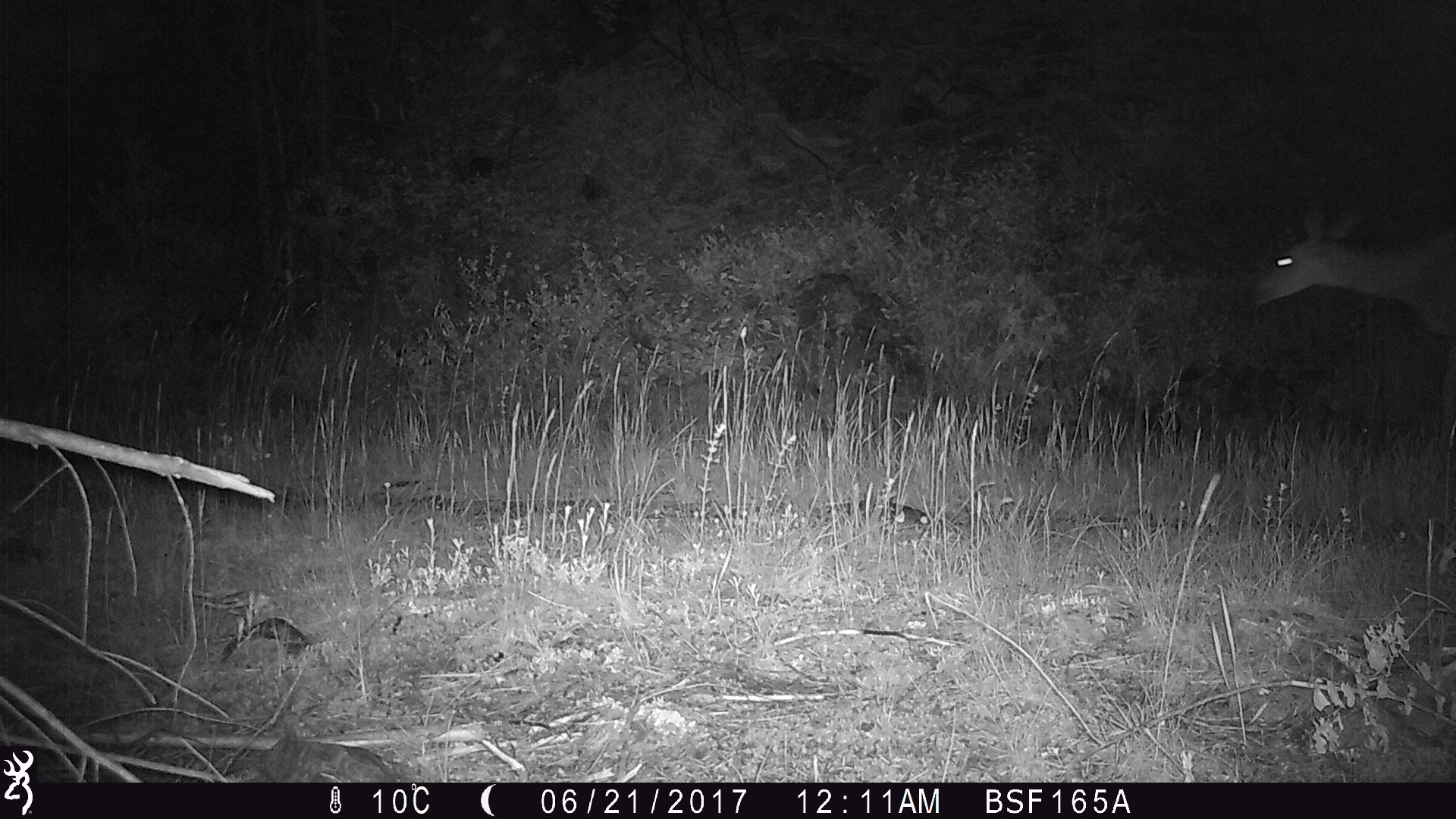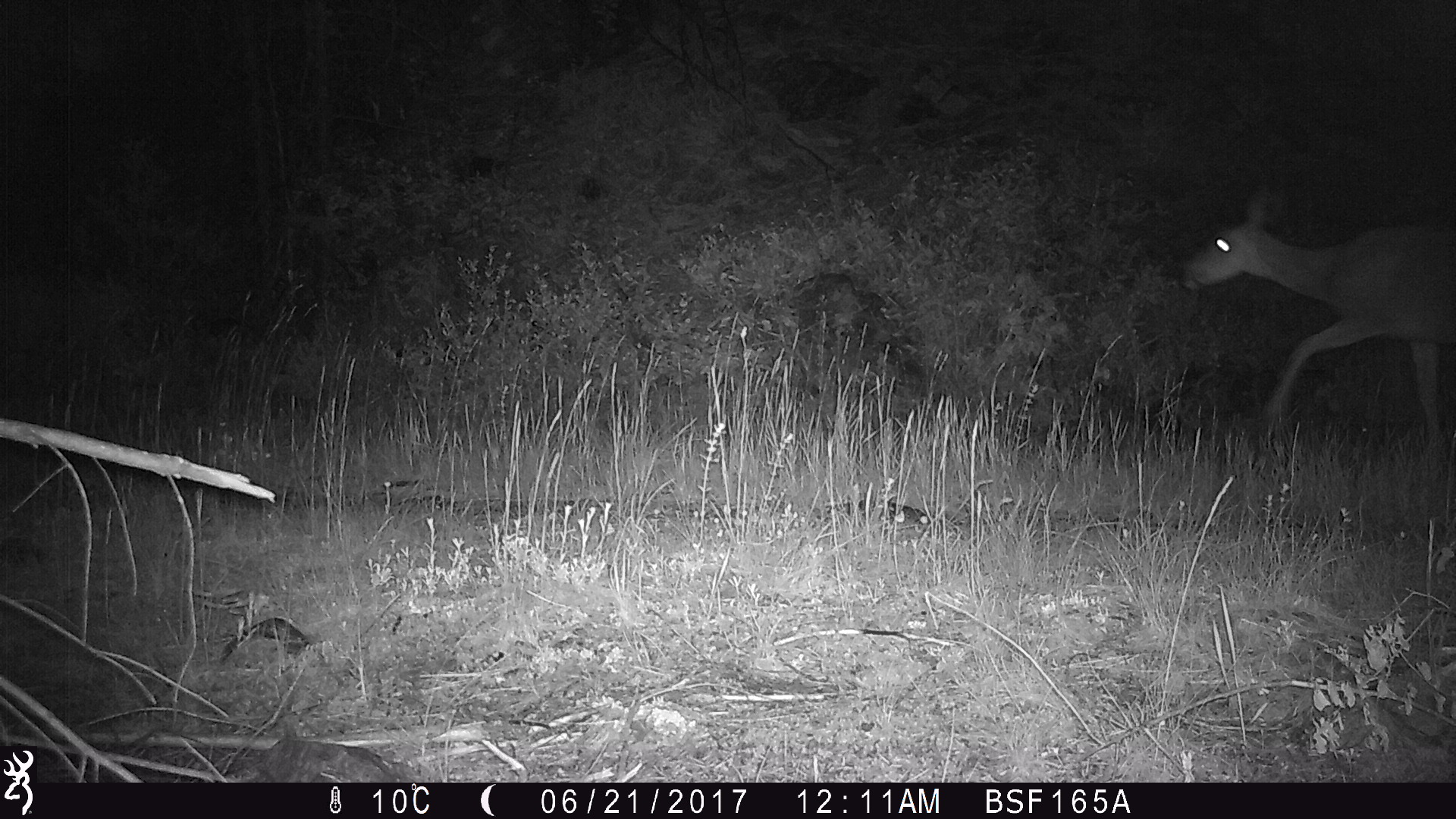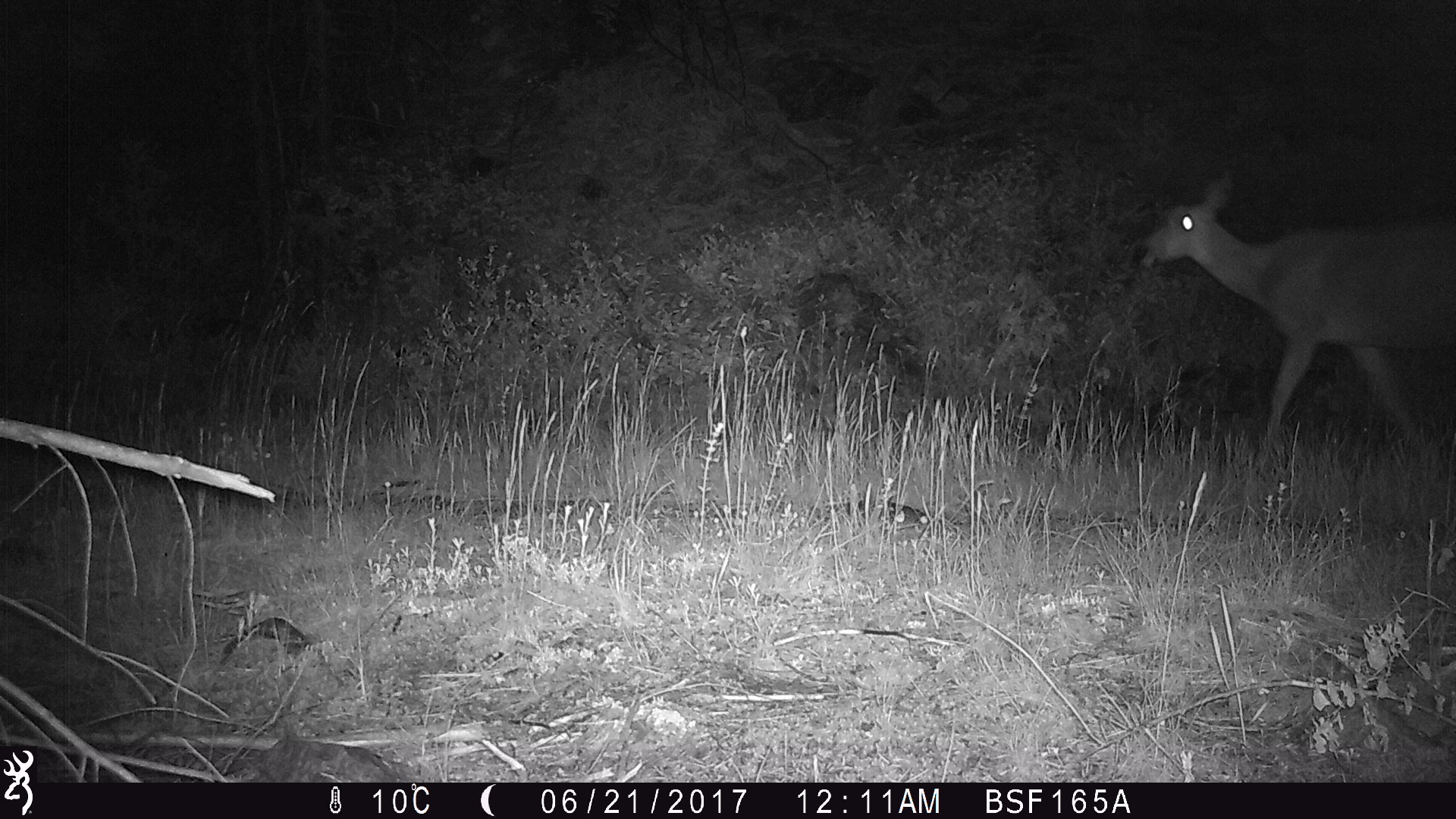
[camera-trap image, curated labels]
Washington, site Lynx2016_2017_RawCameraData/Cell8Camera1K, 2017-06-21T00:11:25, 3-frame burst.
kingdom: Animalia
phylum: Chordata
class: Mammalia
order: Artiodactyla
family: Cervidae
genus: Odocoileus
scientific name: Odocoileus hemionus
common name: mule deer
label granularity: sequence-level